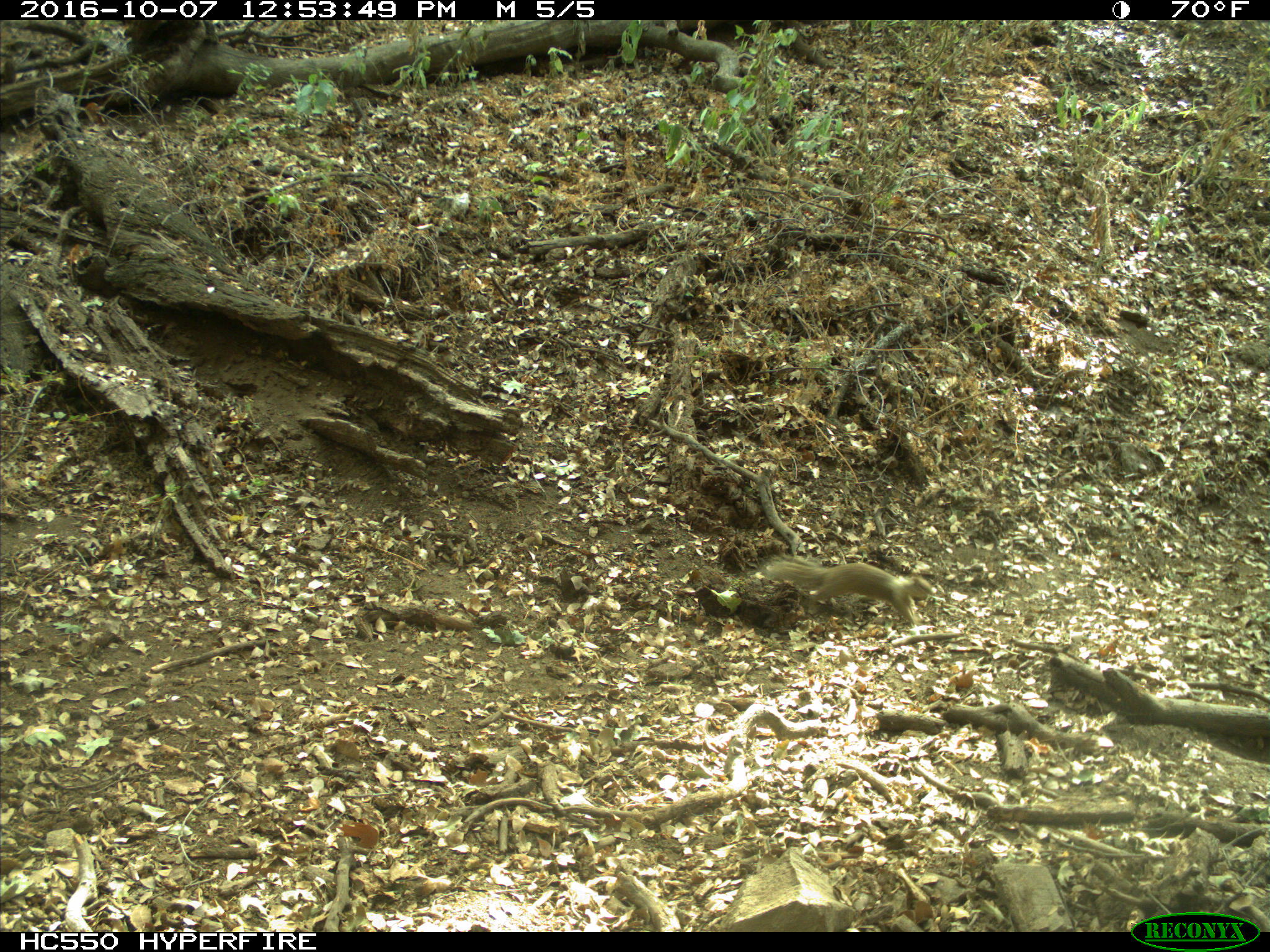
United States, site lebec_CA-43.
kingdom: Animalia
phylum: Chordata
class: Mammalia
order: Rodentia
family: Sciuridae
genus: Otospermophilus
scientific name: Otospermophilus beecheyi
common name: california ground squirrel